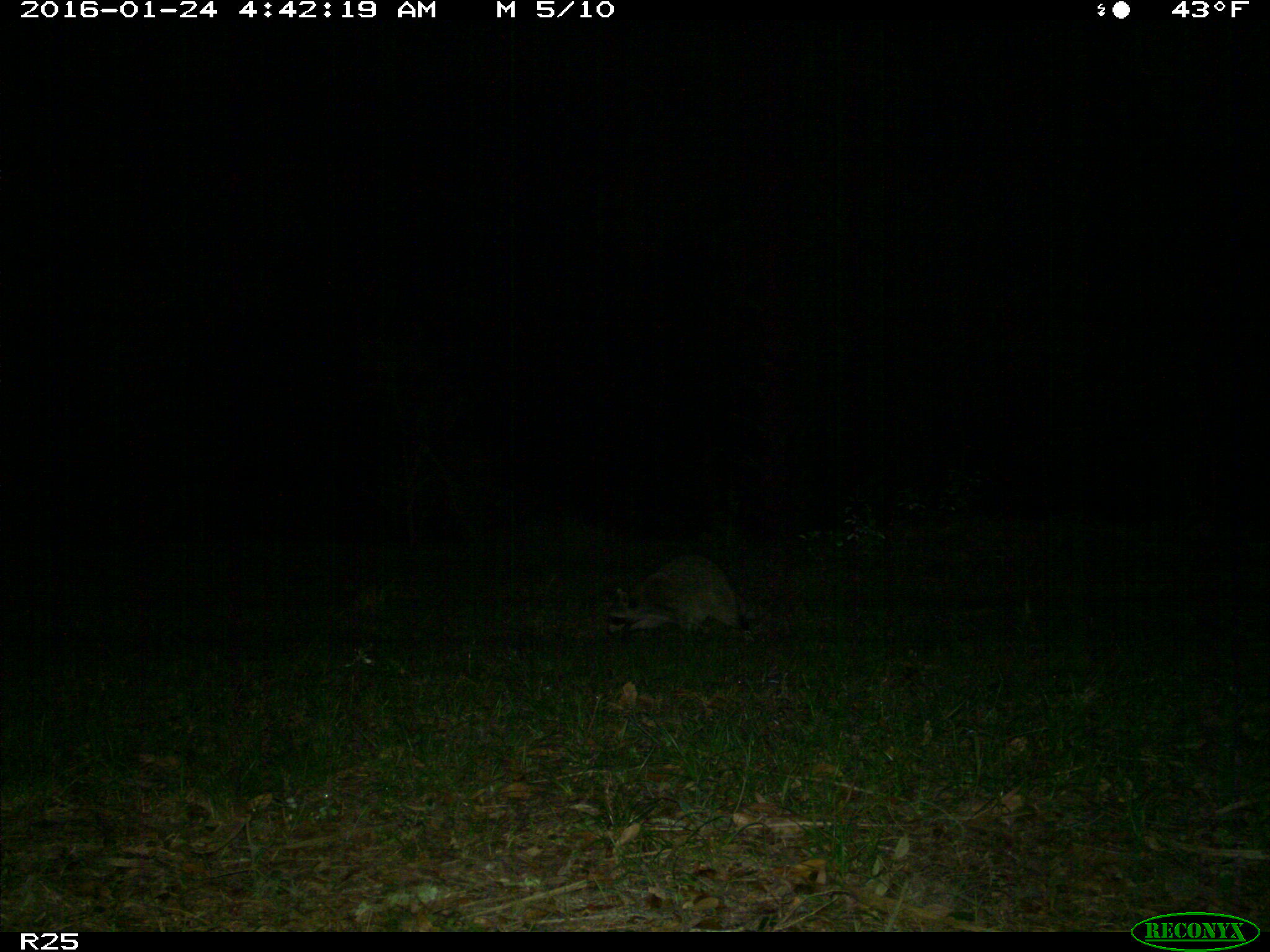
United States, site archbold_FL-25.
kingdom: Animalia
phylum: Chordata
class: Mammalia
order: Carnivora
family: Procyonidae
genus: Procyon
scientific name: Procyon lotor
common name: common raccoon